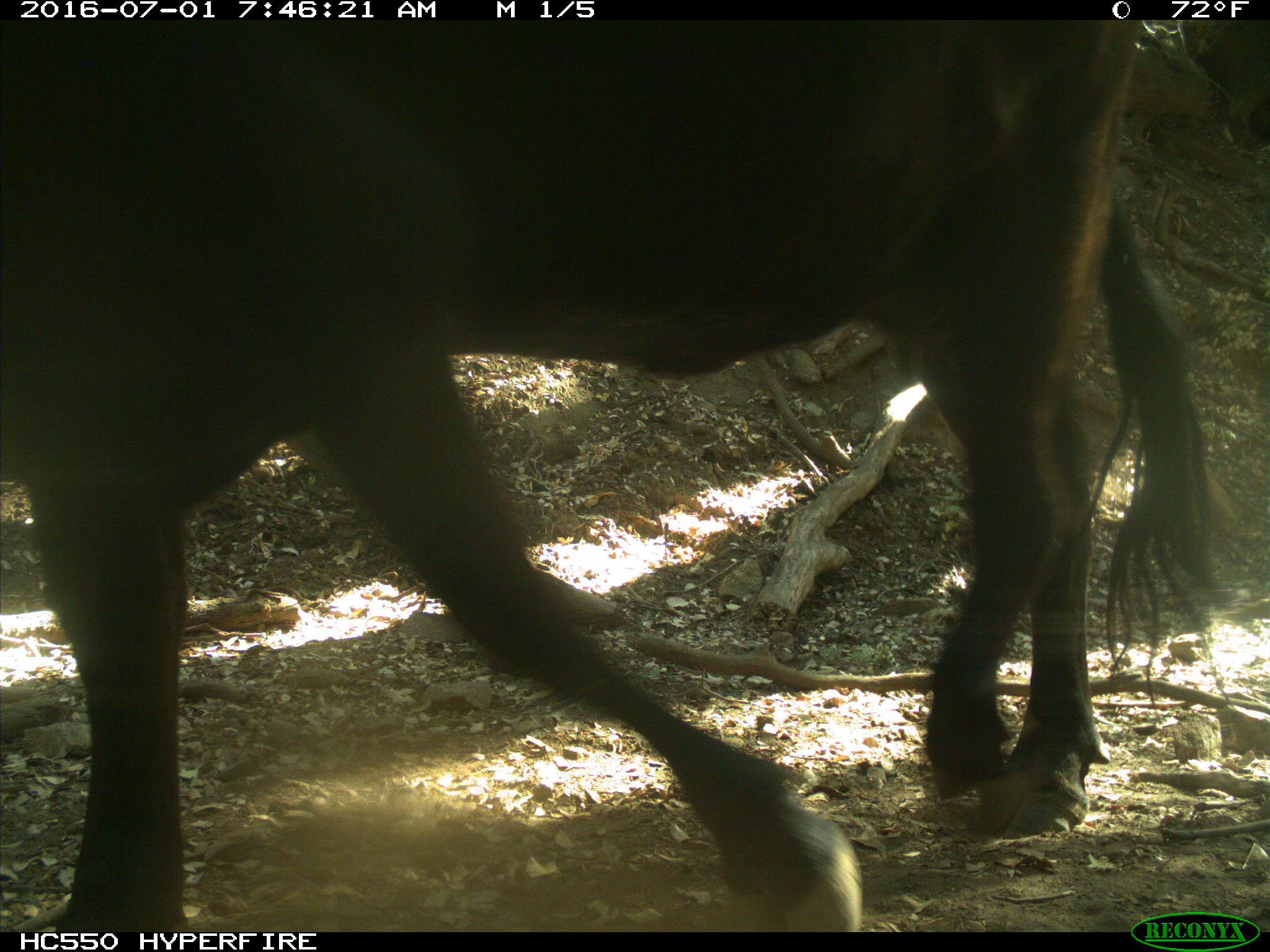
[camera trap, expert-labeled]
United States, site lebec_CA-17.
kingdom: Animalia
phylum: Chordata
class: Mammalia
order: Artiodactyla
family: Bovidae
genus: Bos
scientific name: Bos taurus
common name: domestic cow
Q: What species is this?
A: Bos taurus (domestic cow).